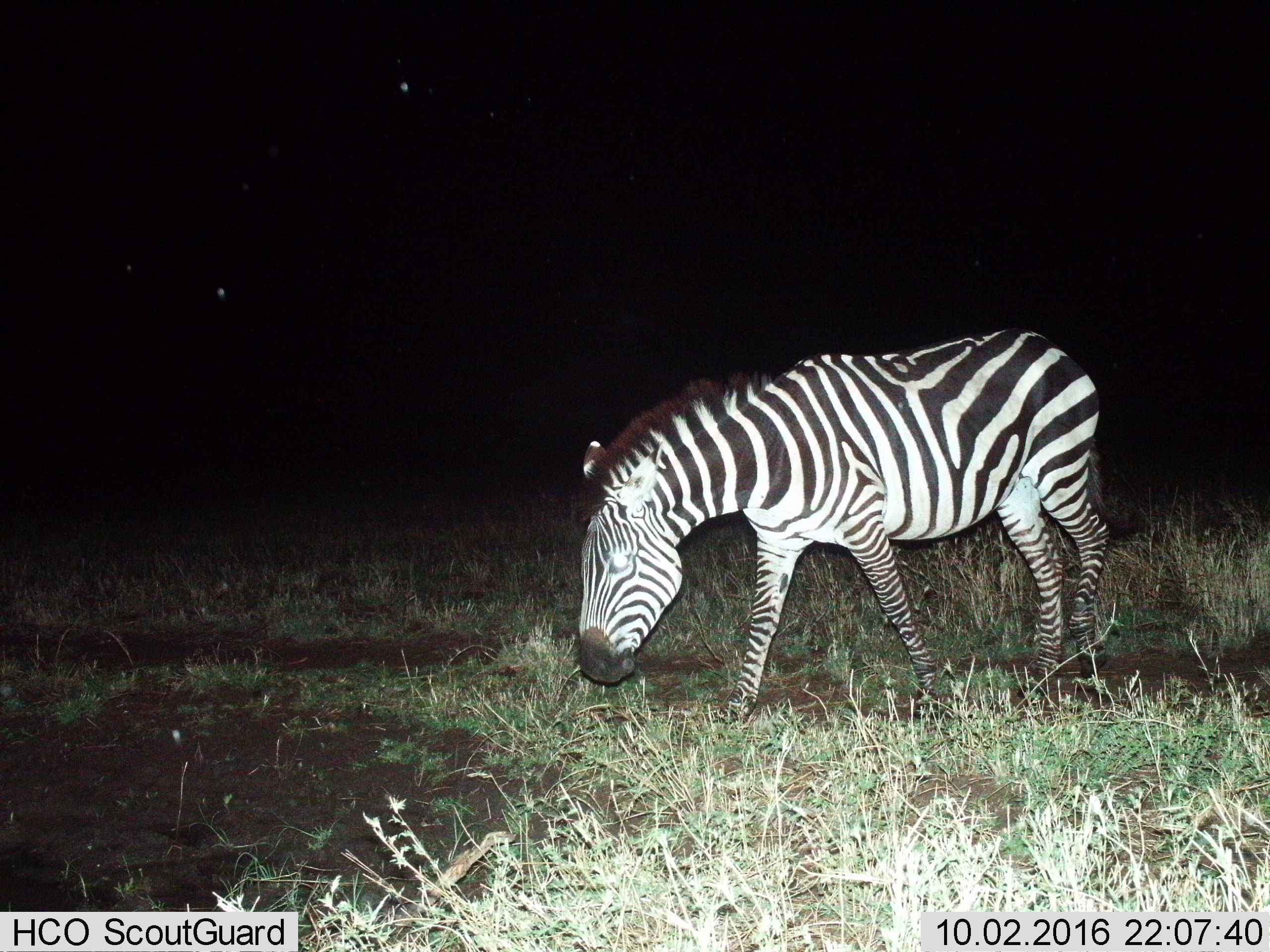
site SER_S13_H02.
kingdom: Animalia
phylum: Chordata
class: Mammalia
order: Perissodactyla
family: Equidae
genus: Equus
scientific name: Equus quagga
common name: plains zebra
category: zebraplains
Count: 1.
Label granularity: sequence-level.